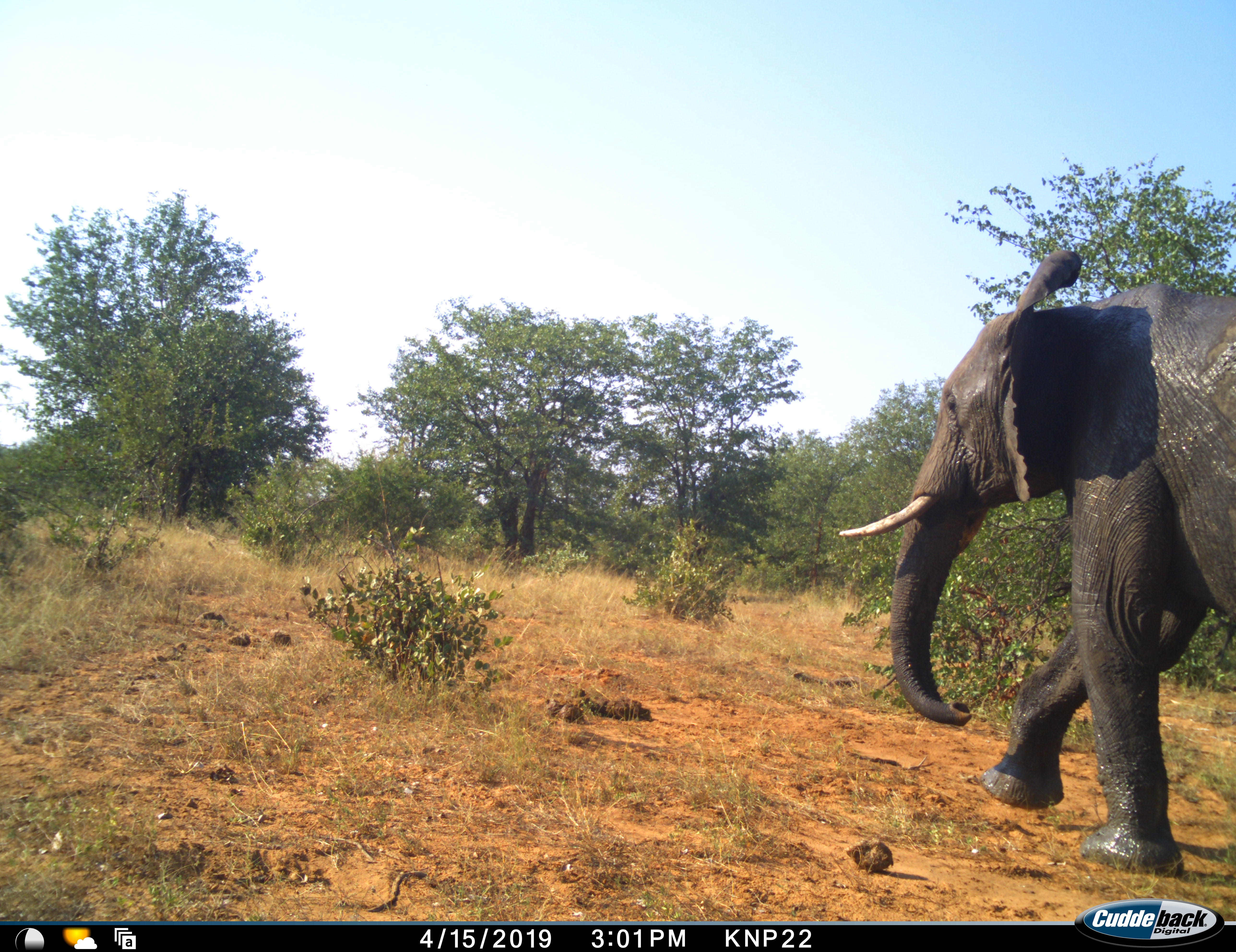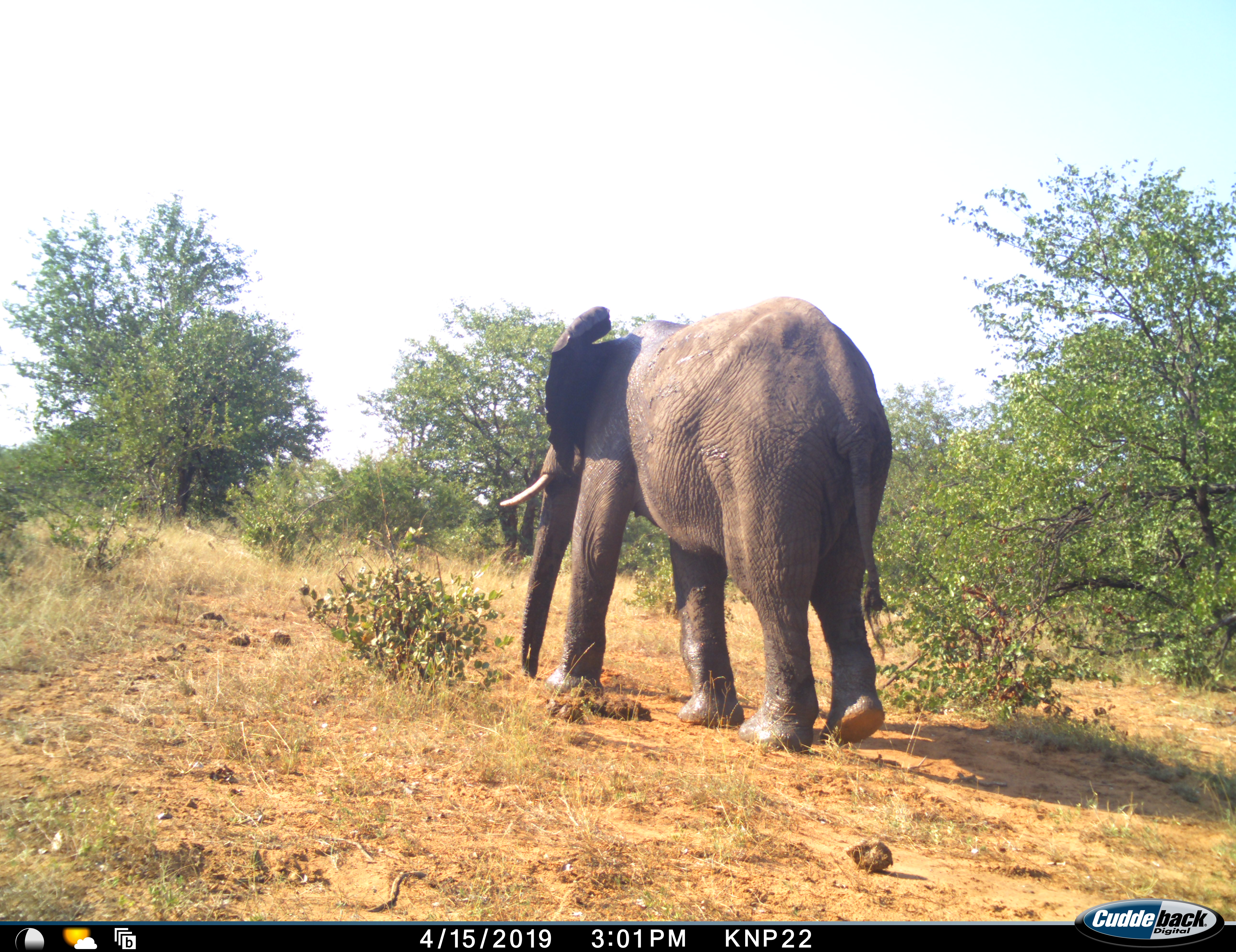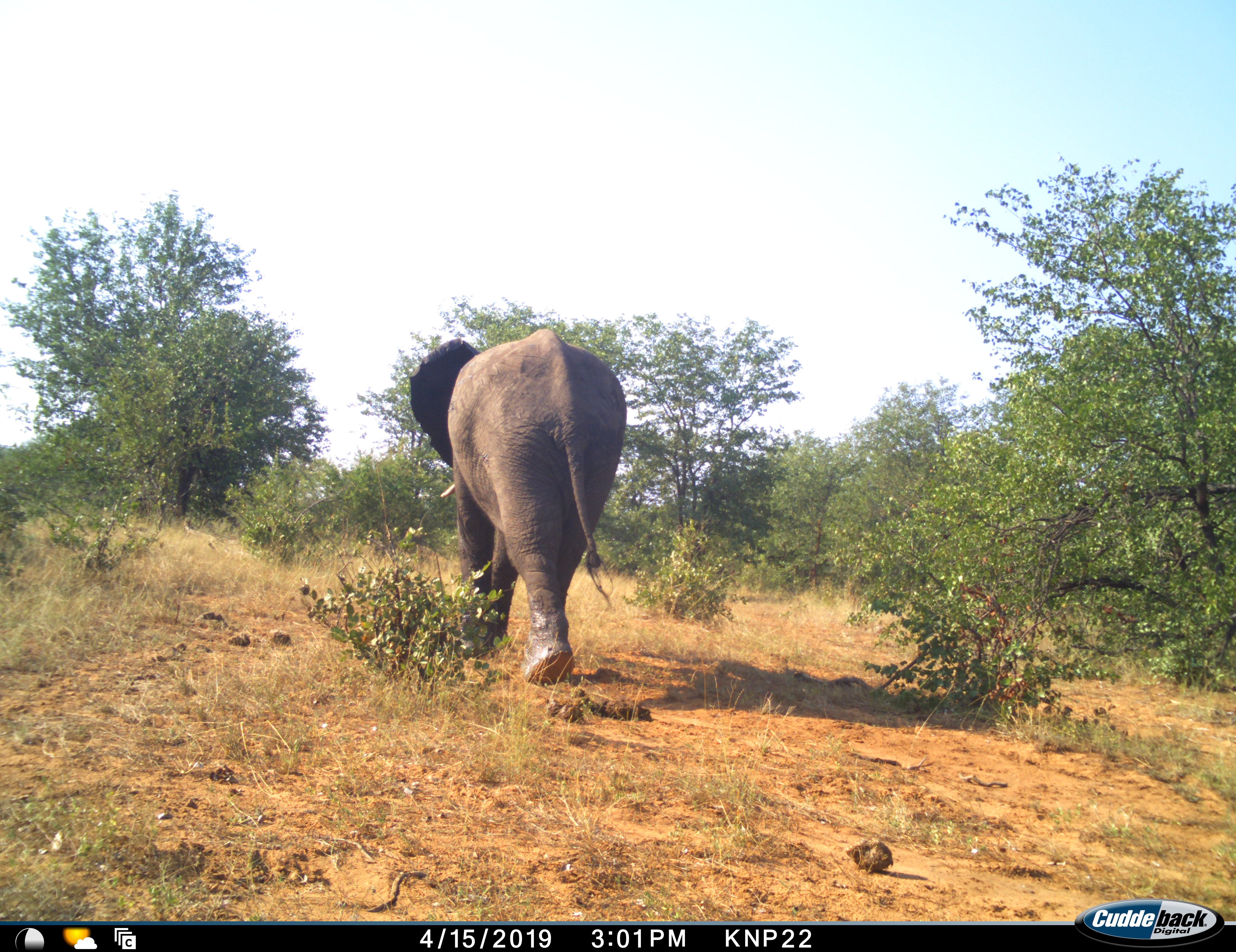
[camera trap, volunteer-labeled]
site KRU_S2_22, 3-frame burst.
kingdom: Animalia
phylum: Chordata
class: Mammalia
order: Proboscidea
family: Elephantidae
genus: Loxodonta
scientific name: Loxodonta africana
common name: african bush elephant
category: elephant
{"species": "elephant (african bush elephant) (Loxodonta africana)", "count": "1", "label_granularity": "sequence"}